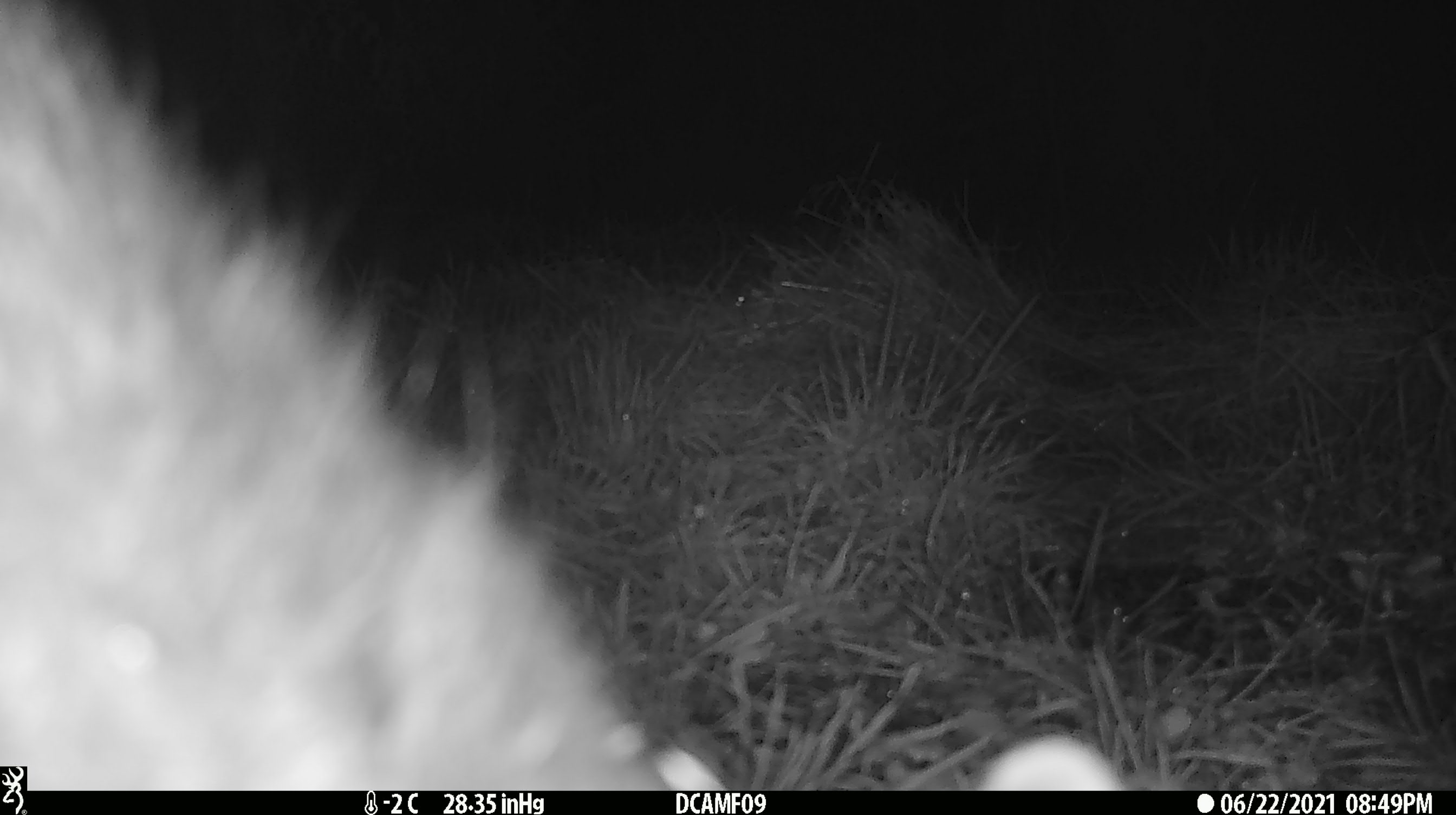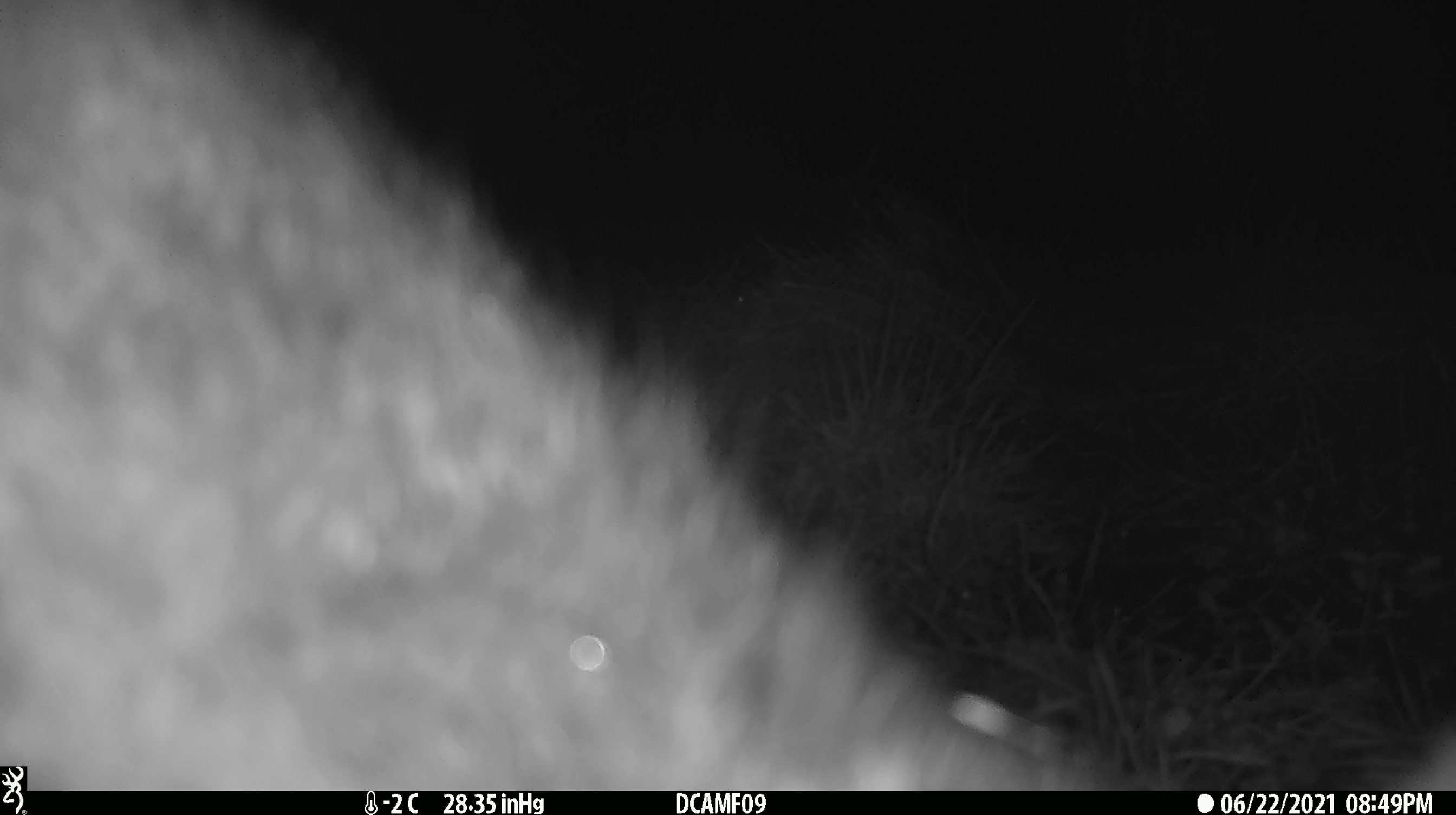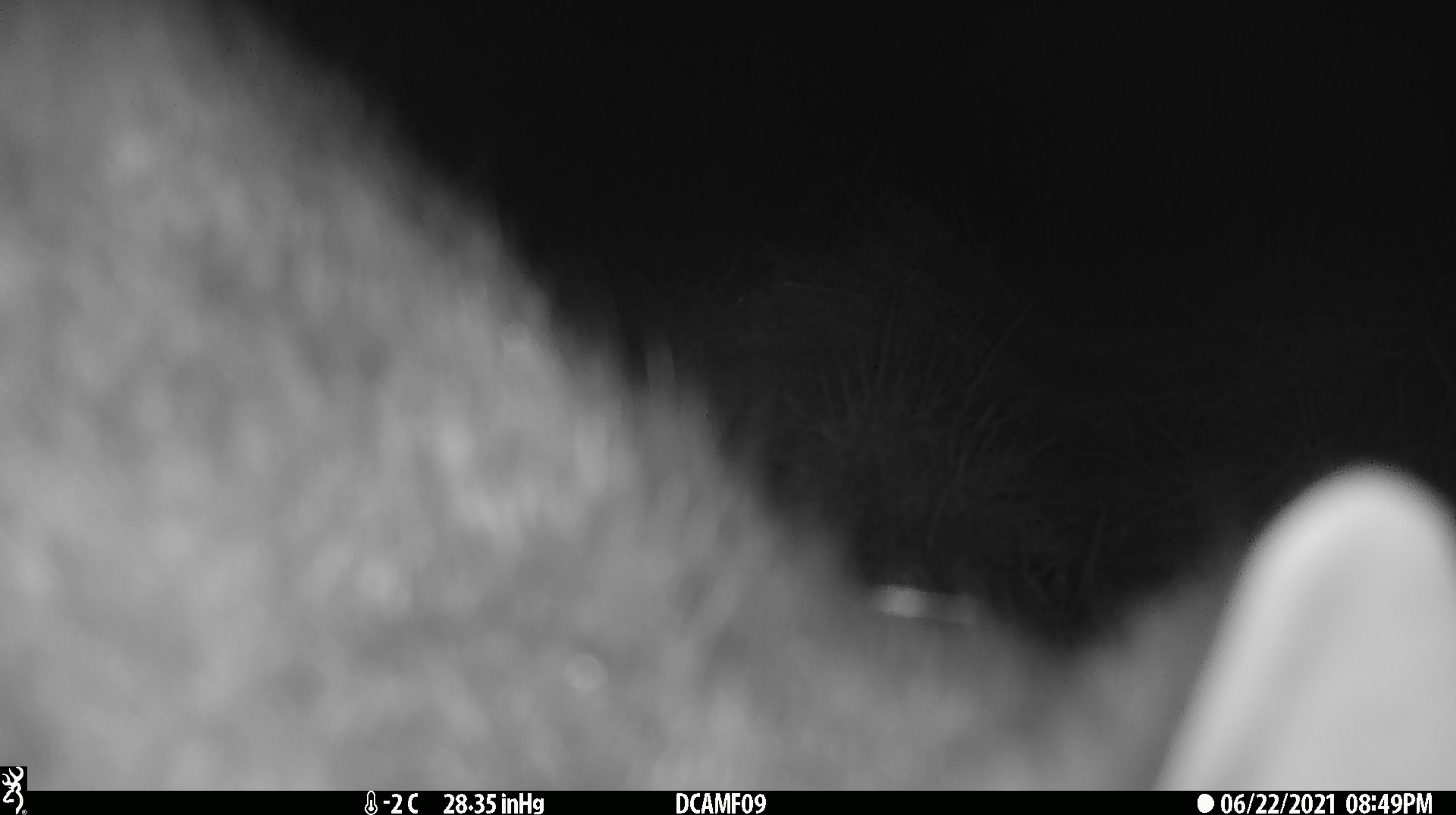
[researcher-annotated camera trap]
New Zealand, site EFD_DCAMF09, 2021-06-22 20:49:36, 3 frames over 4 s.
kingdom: Animalia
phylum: Chordata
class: Mammalia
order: Diprotodontia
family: Phalangeridae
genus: Trichosurus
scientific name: Trichosurus vulpecula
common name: common brushtail possum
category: possum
Possum (common brushtail possum) (Trichosurus vulpecula).